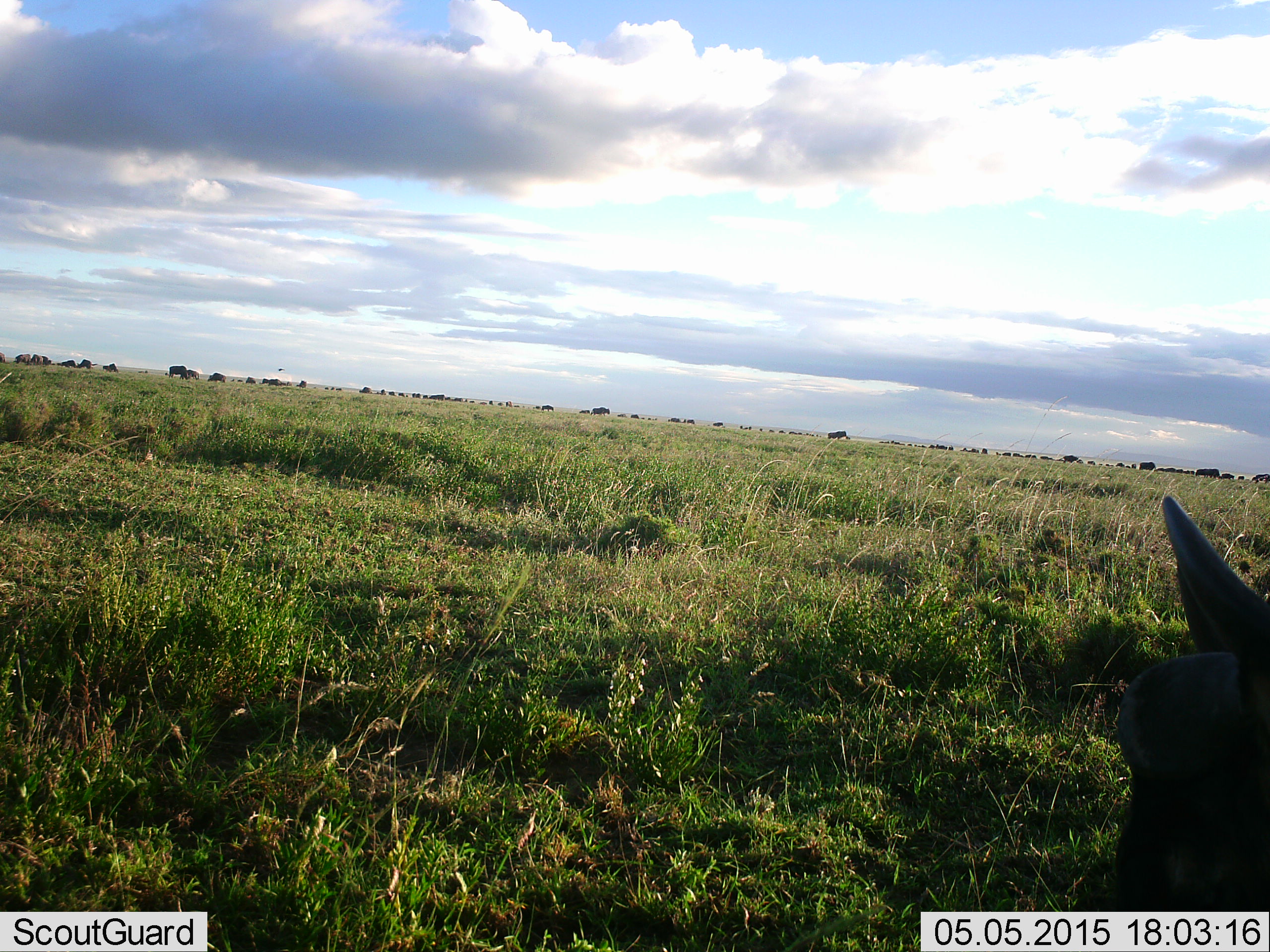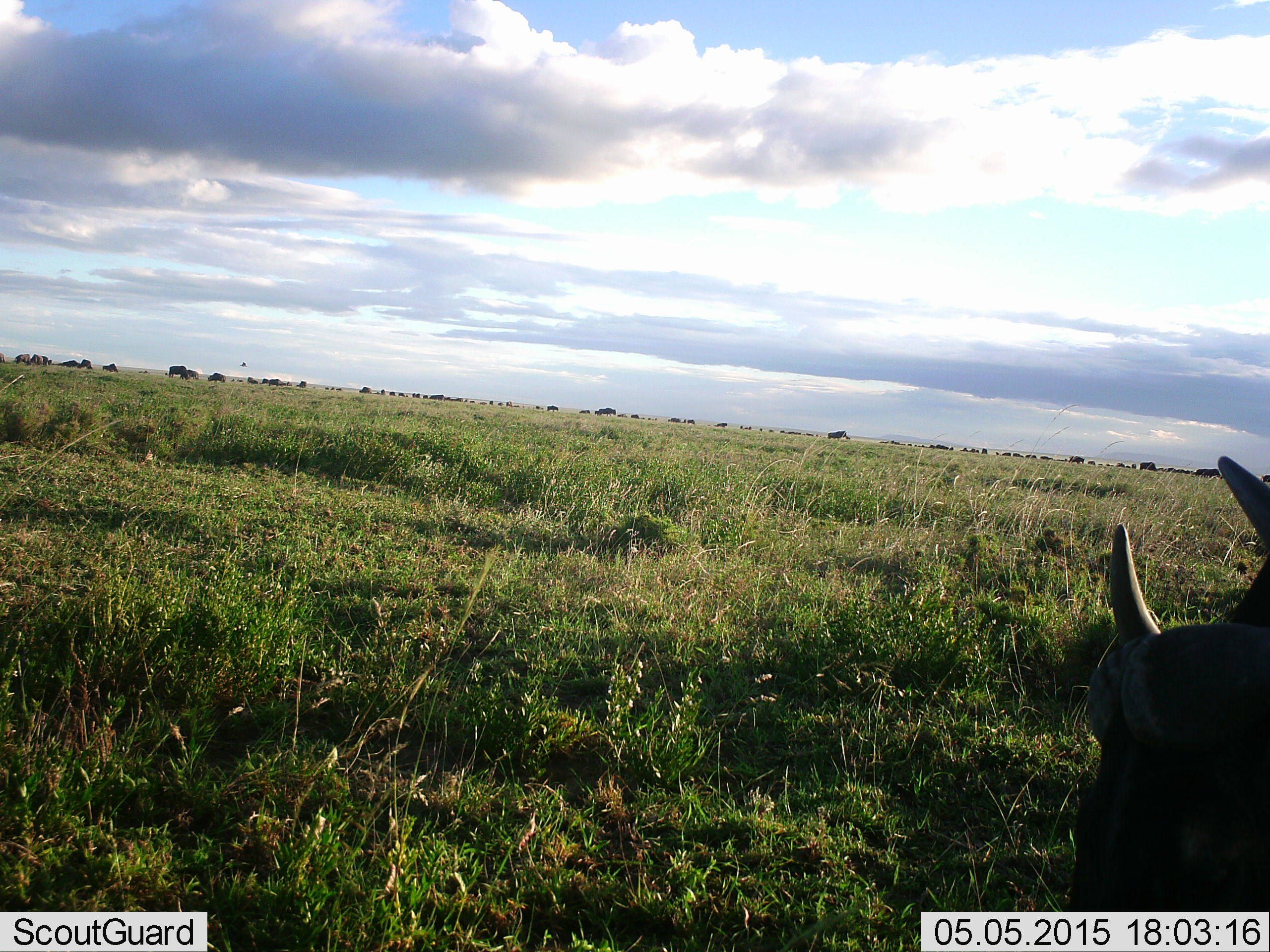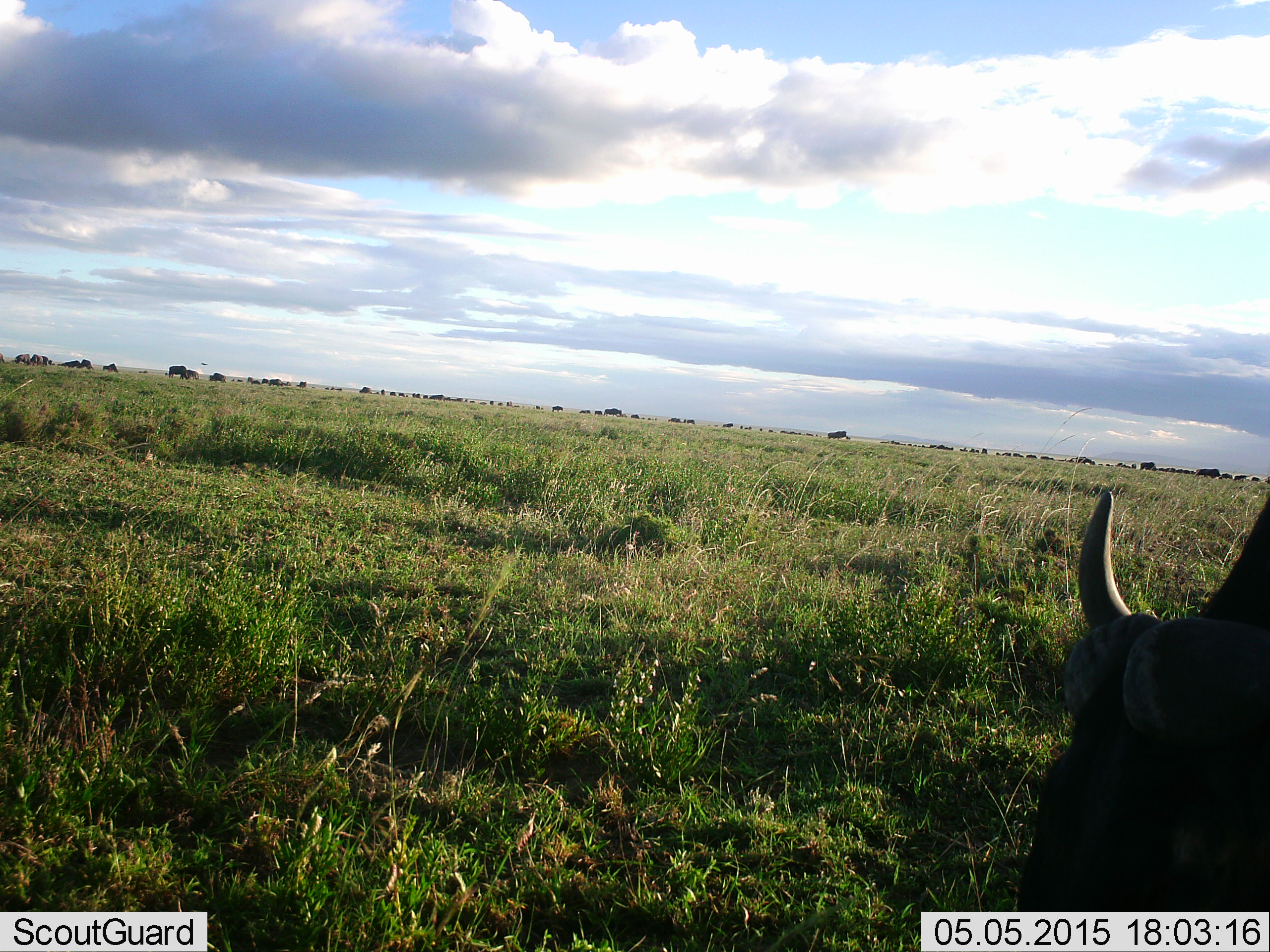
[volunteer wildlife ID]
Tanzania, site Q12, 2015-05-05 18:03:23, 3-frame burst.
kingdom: Animalia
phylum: Chordata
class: Mammalia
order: Artiodactyla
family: Bovidae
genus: Connochaetes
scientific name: Connochaetes taurinus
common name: blue wildebeest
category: wildebeest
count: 11-50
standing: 64%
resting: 18%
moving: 36%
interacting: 0%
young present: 9%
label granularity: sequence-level